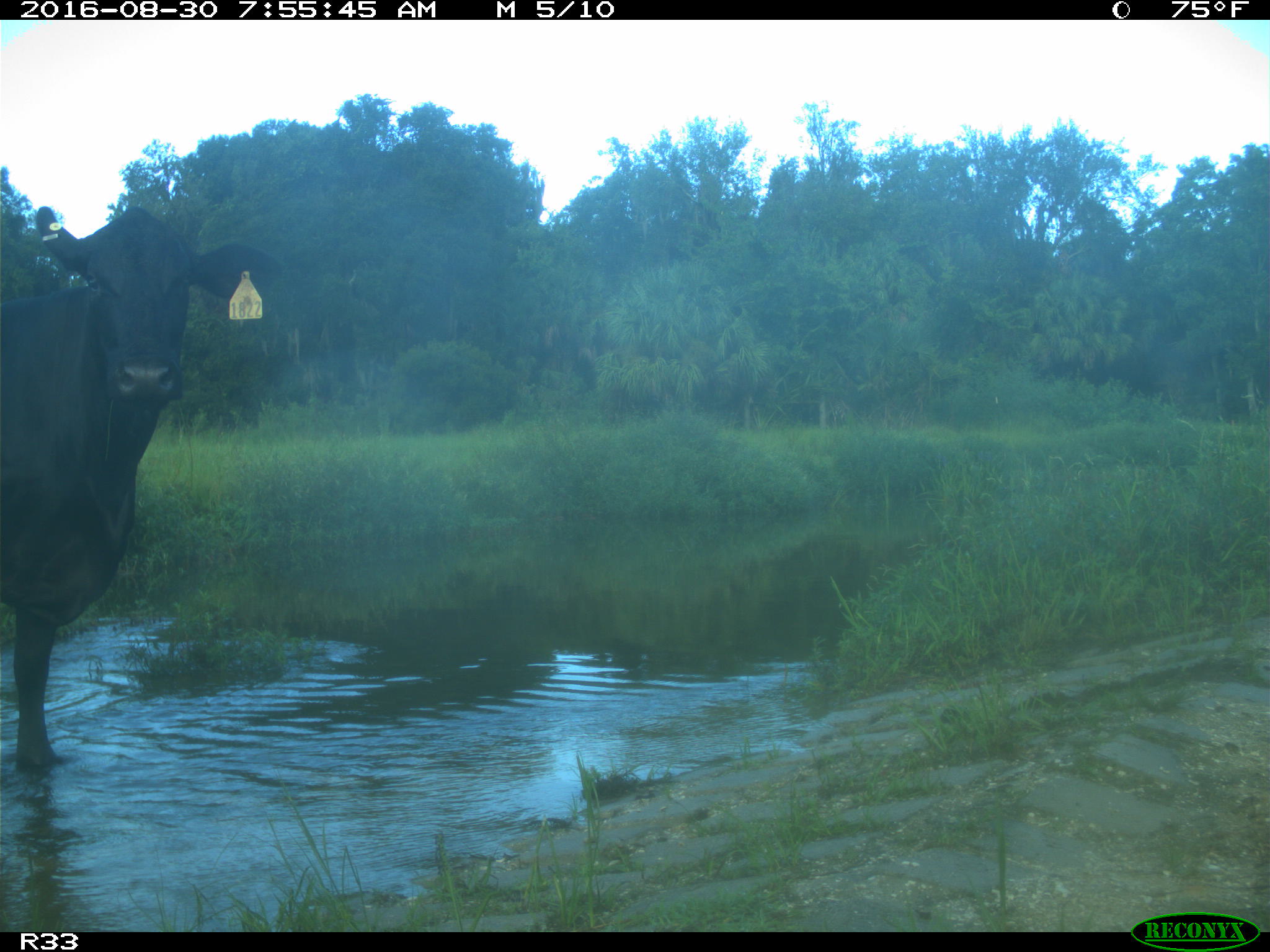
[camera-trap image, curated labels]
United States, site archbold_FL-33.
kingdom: Animalia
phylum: Chordata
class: Mammalia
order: Artiodactyla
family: Bovidae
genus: Bos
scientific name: Bos taurus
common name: domestic cow